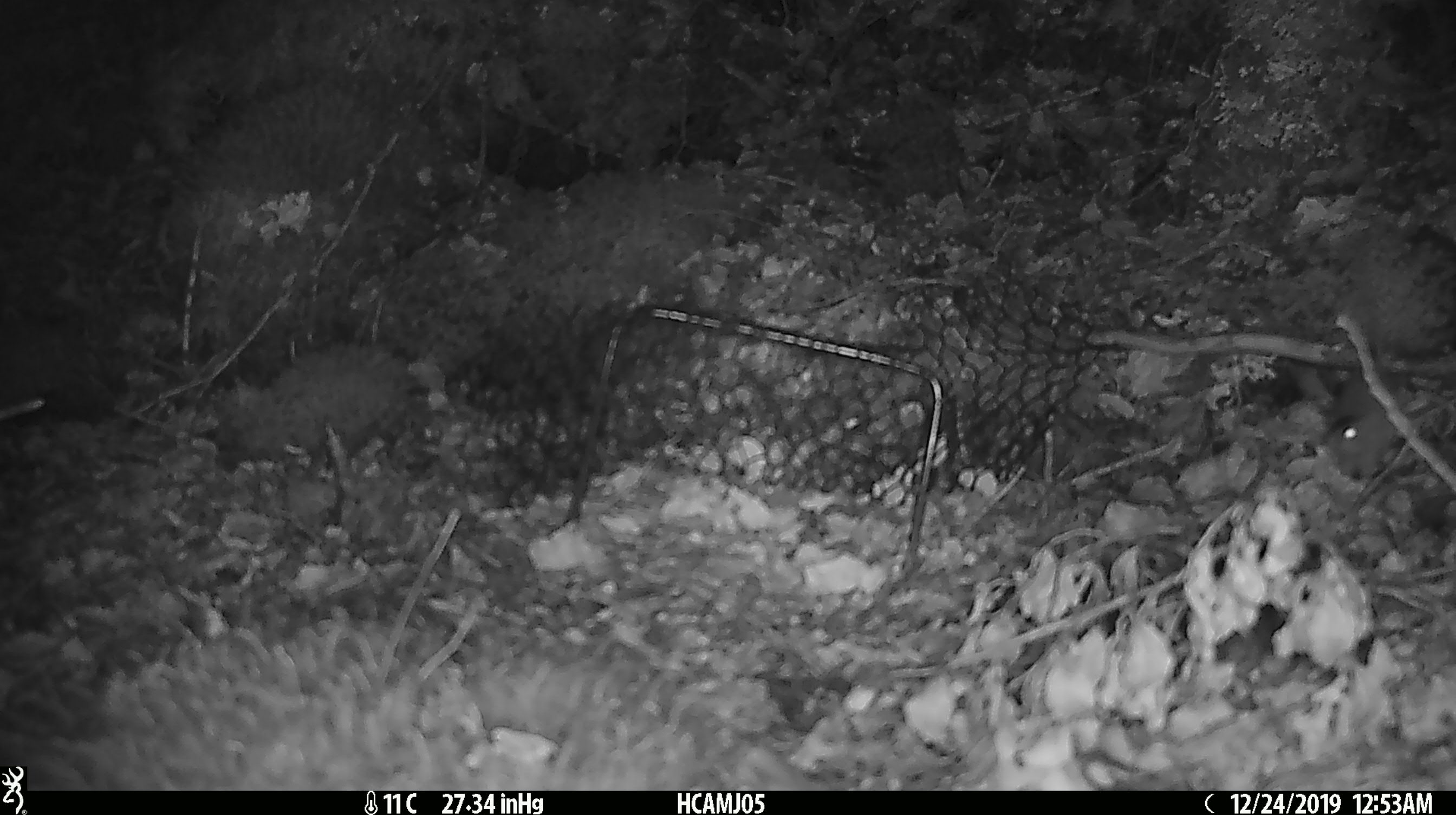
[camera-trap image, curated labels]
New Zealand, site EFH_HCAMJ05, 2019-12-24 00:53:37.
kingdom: Animalia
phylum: Chordata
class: Mammalia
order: Rodentia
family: Muridae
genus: Mus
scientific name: Mus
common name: mouse